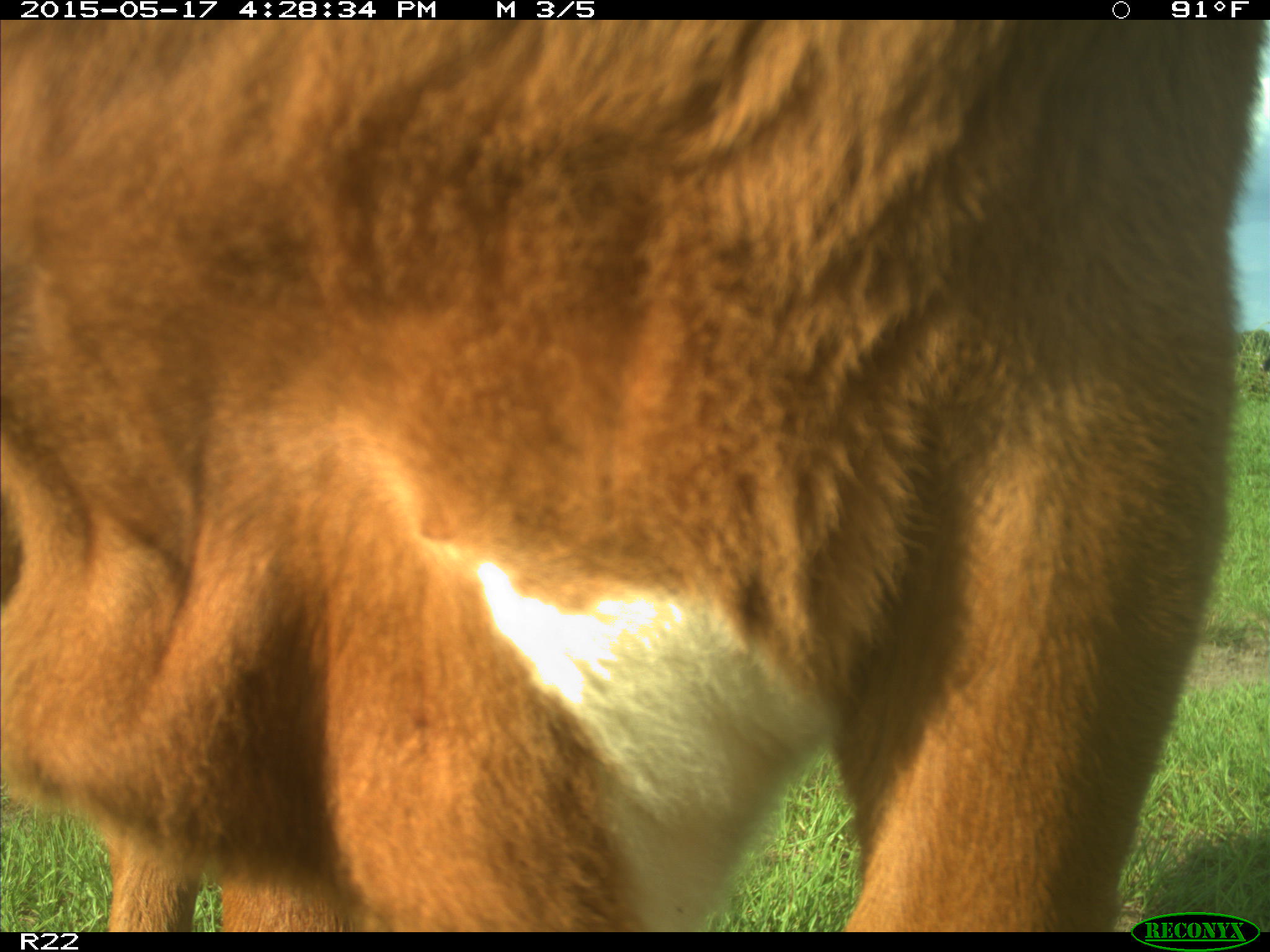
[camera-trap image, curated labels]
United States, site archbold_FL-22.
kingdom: Animalia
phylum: Chordata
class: Mammalia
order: Artiodactyla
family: Bovidae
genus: Bos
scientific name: Bos taurus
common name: domestic cow